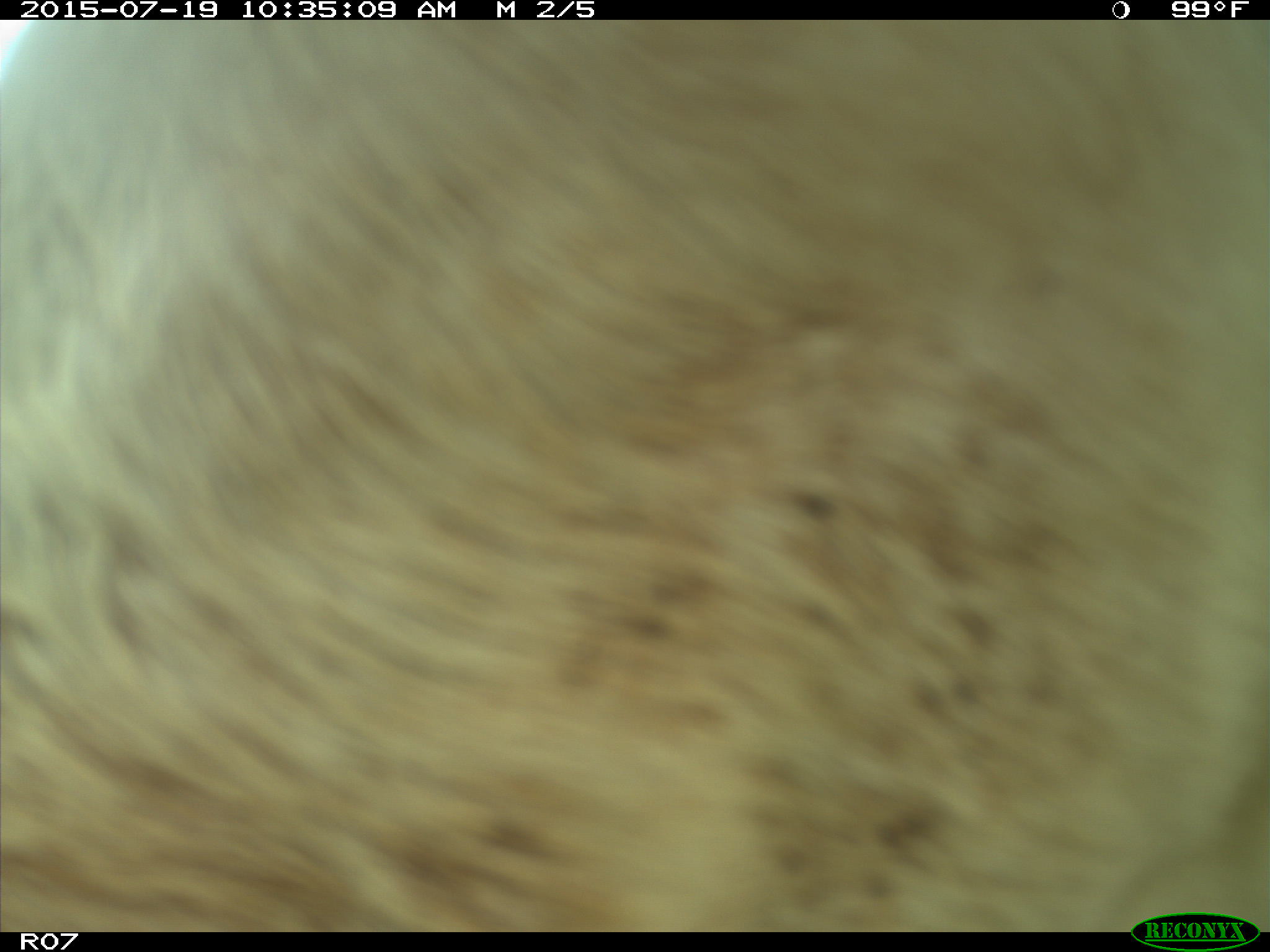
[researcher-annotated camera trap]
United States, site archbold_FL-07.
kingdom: Animalia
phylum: Chordata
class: Mammalia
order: Artiodactyla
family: Bovidae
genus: Bos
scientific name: Bos taurus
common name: domestic cow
Bos taurus (domestic cow).